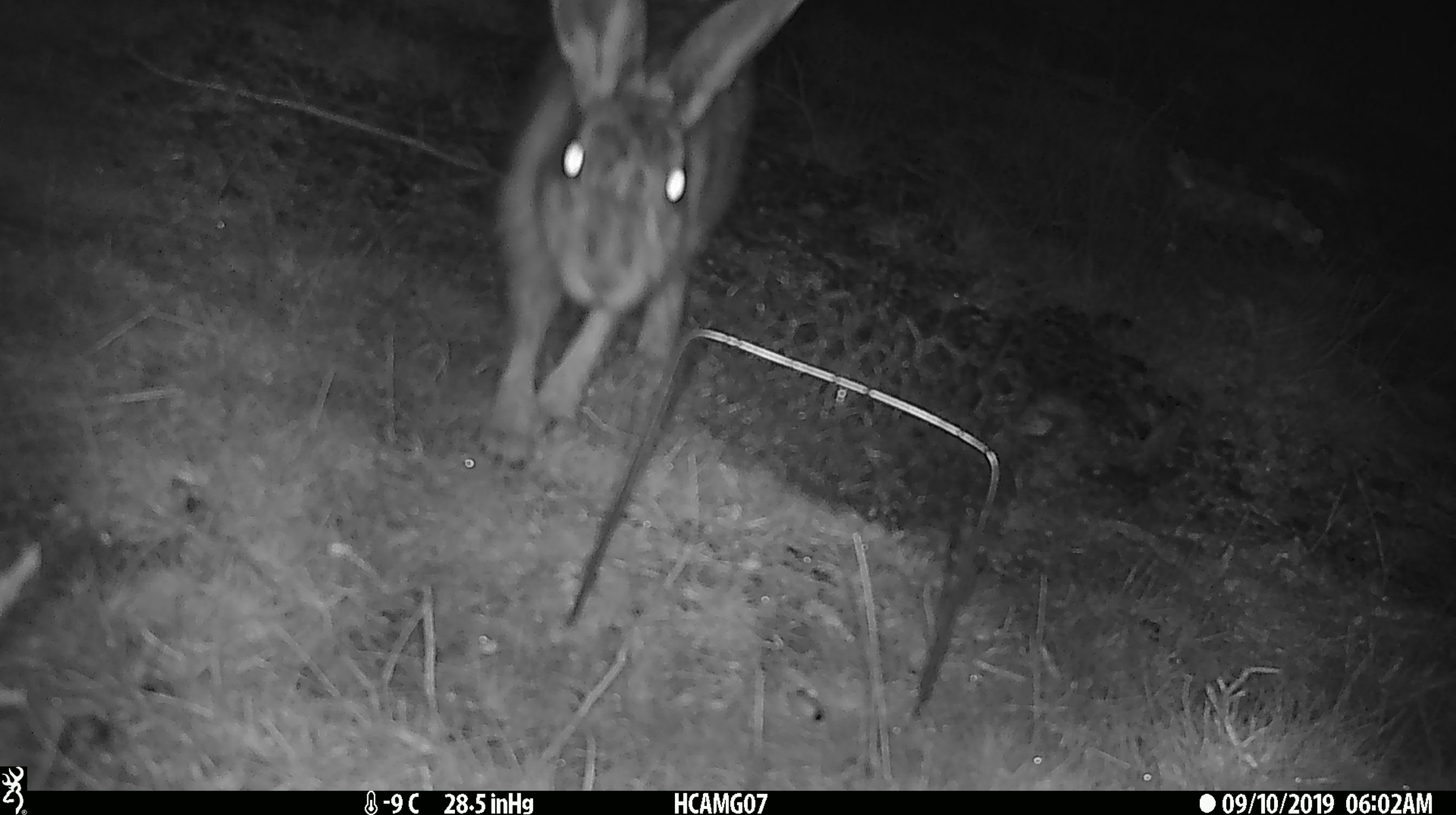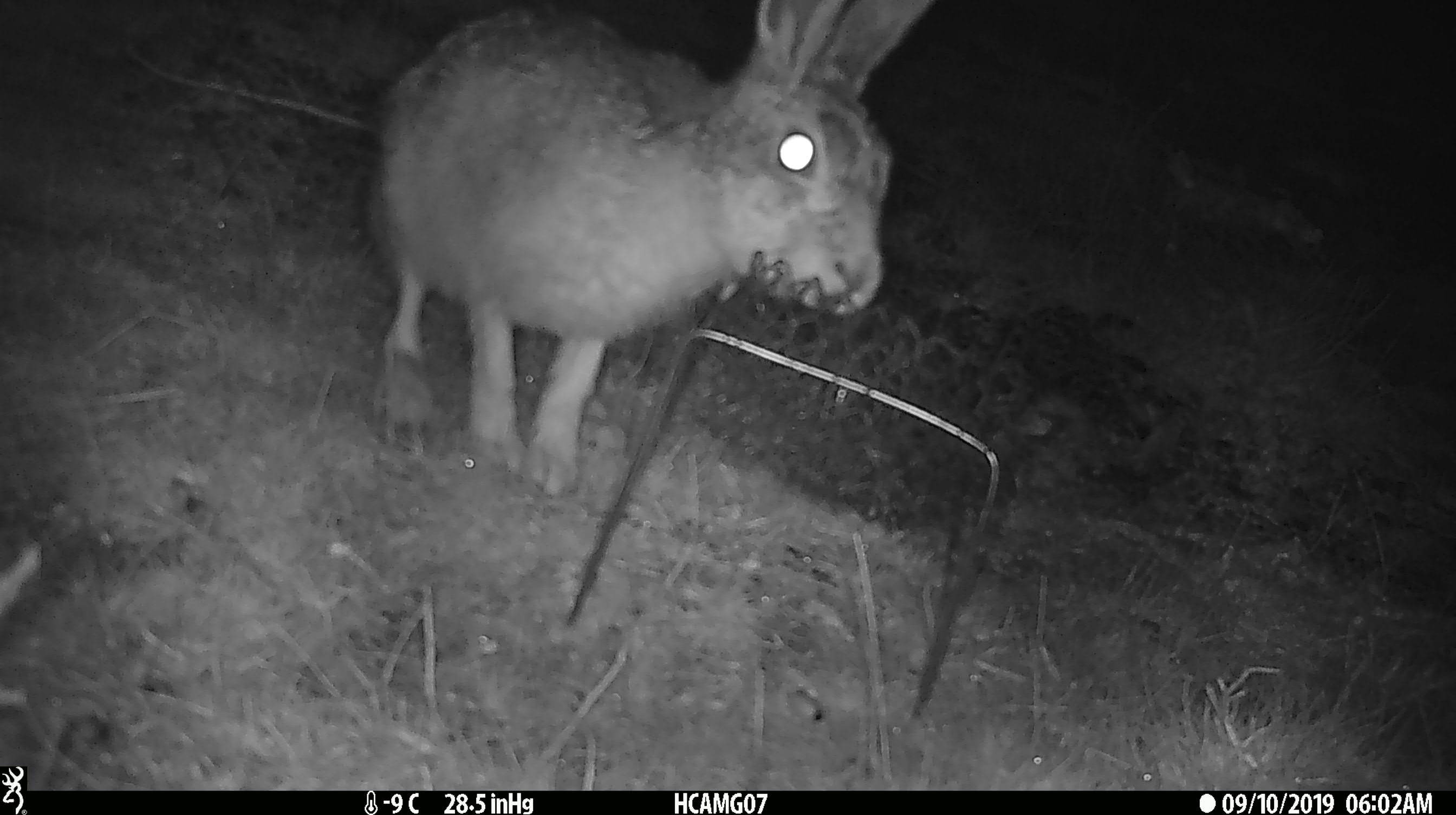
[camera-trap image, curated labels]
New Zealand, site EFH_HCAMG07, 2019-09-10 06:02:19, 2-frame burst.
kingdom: Animalia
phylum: Chordata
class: Mammalia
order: Lagomorpha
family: Leporidae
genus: Lepus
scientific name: Lepus europaeus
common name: brown hare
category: hare